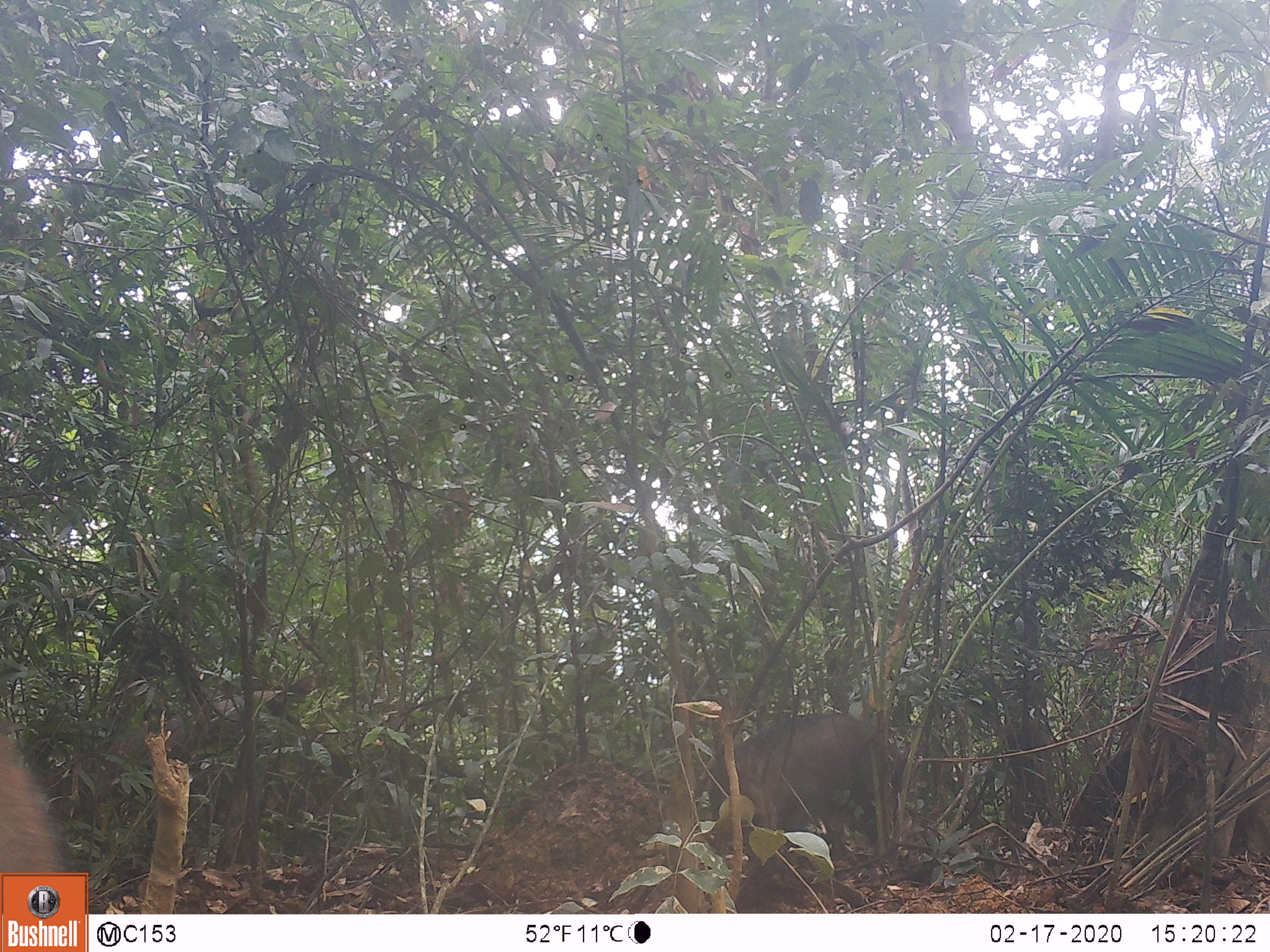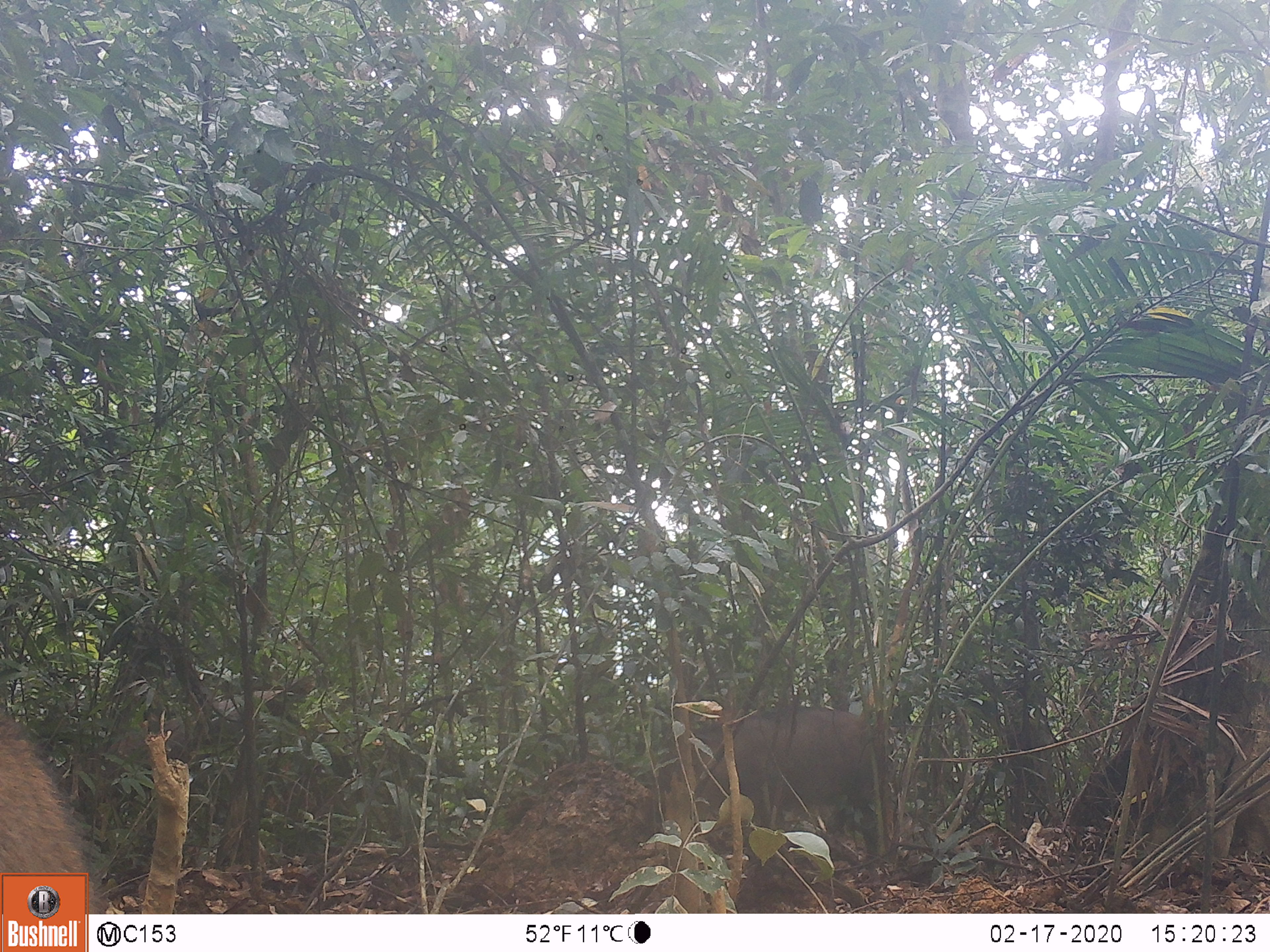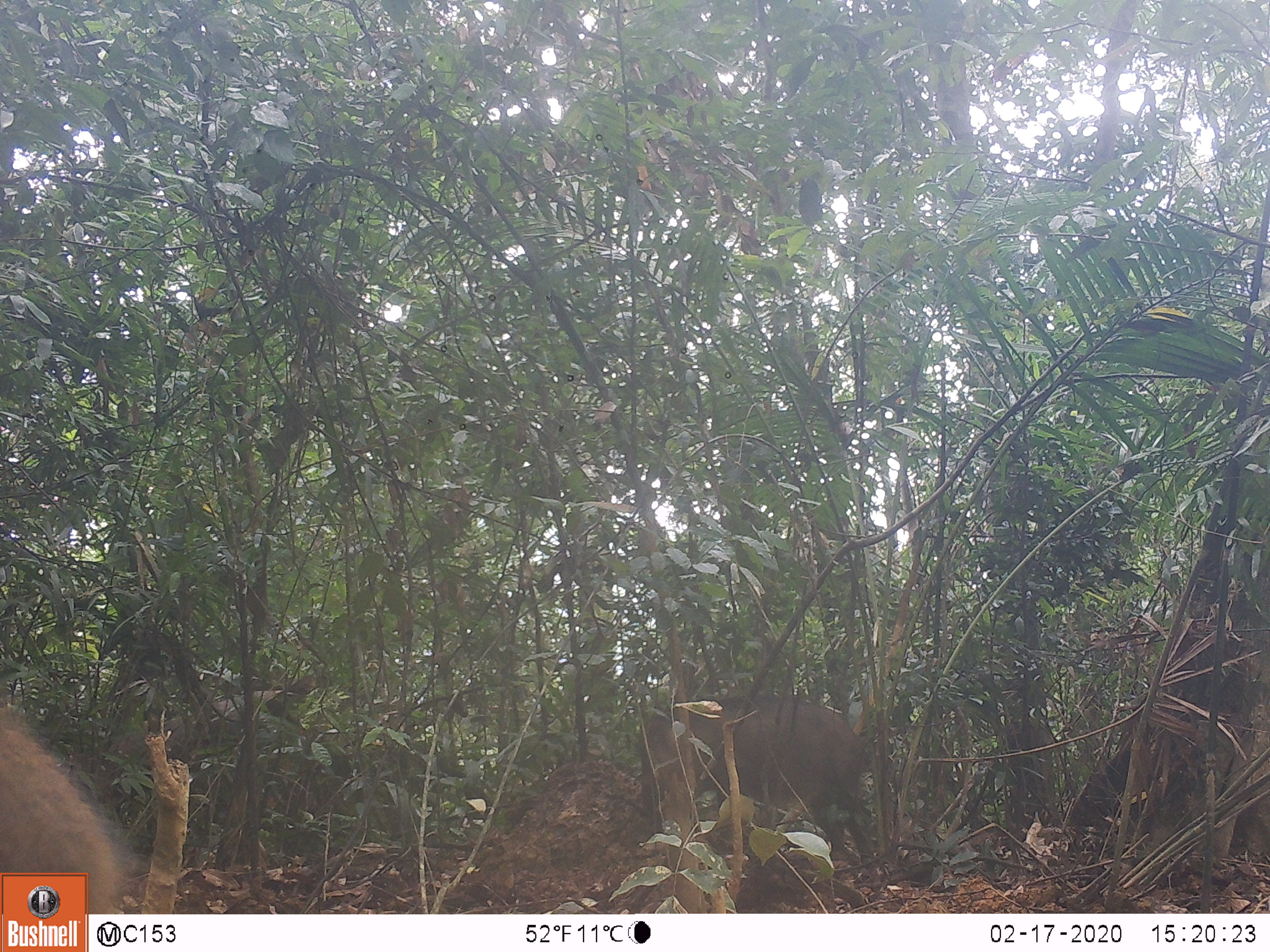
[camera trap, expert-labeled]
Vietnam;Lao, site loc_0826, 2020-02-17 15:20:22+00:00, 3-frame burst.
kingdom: Animalia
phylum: Chordata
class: Mammalia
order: Artiodactyla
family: Suidae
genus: Sus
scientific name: Sus scrofa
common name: eurasian wild pig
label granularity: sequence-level